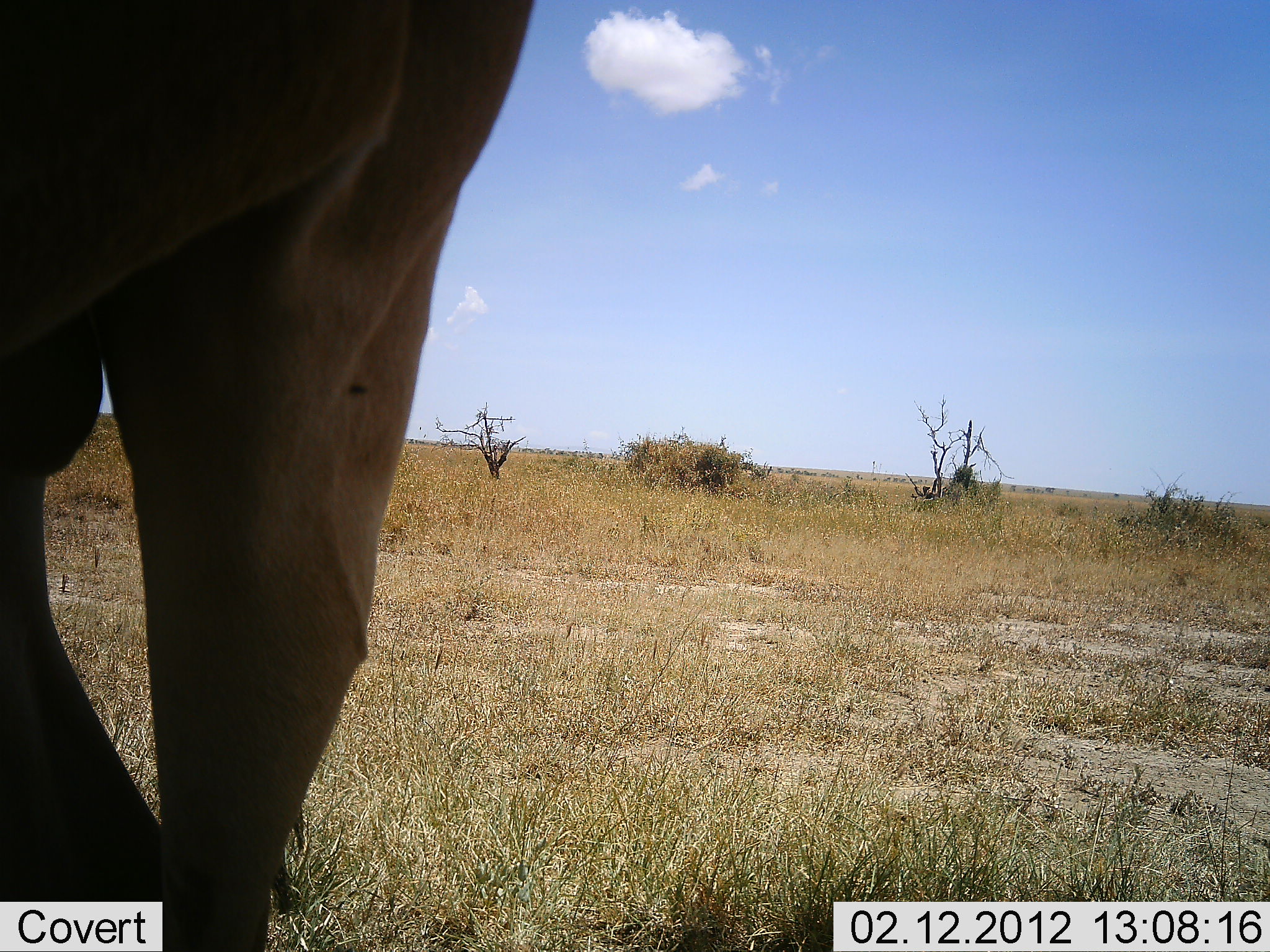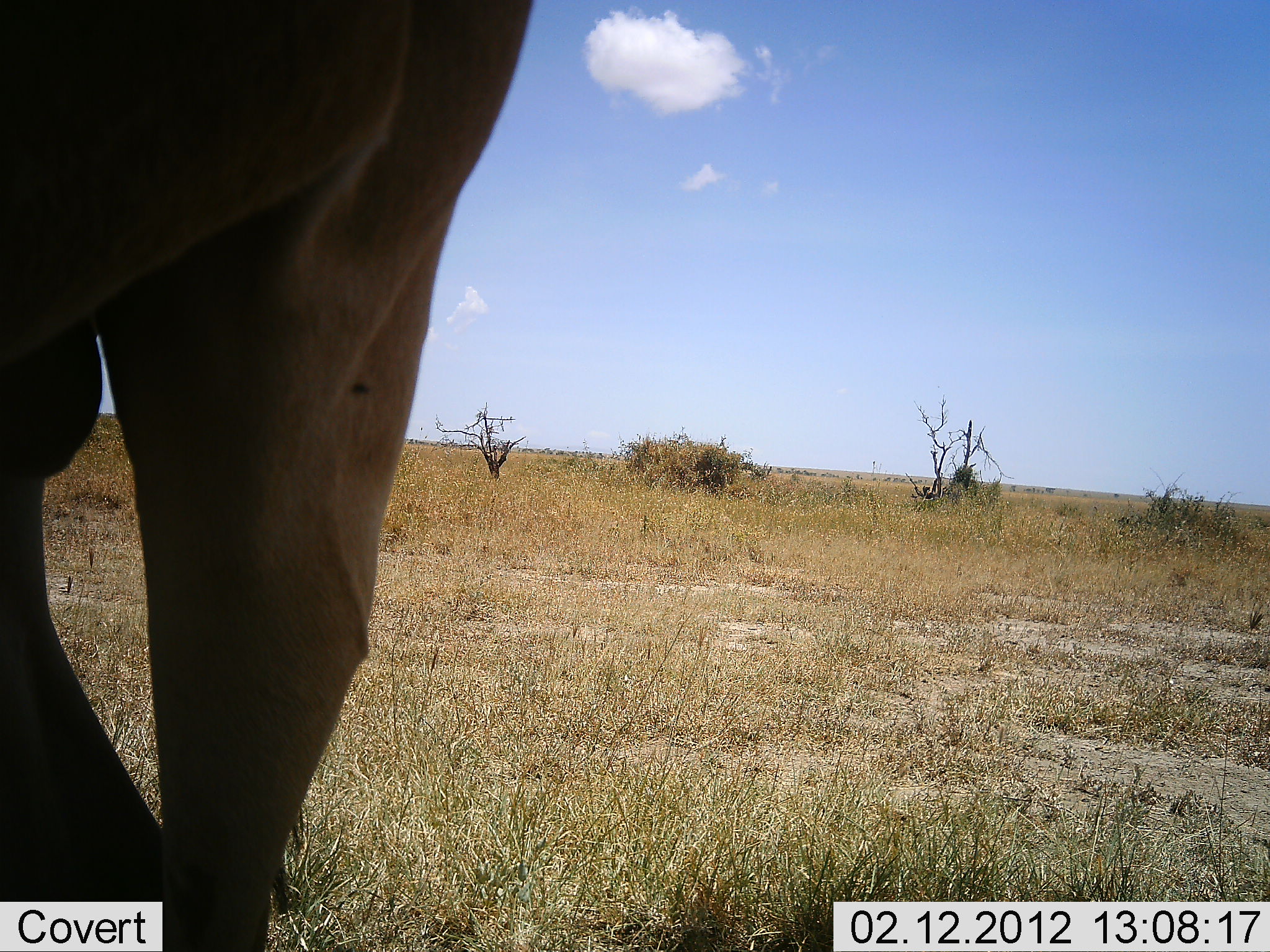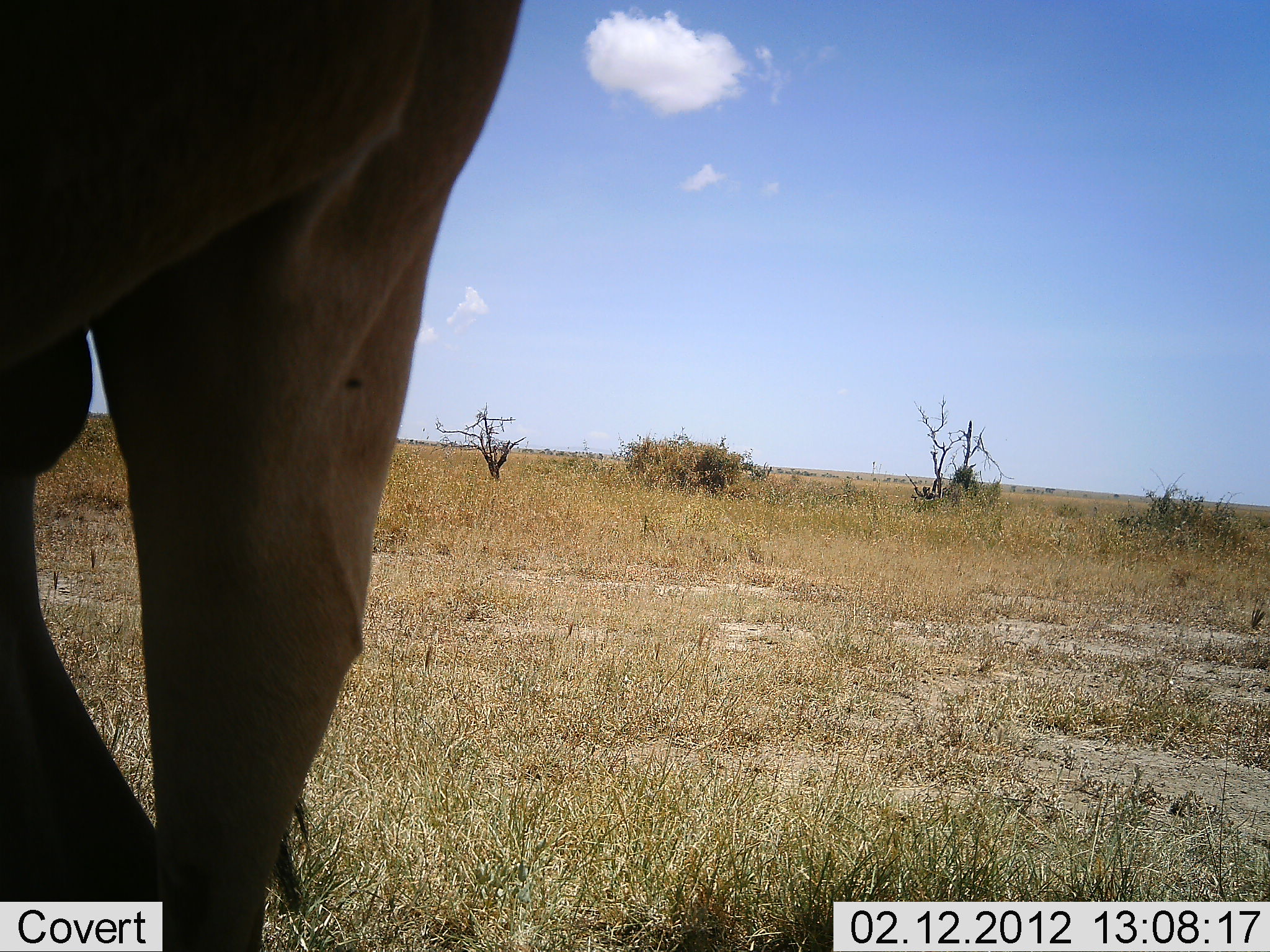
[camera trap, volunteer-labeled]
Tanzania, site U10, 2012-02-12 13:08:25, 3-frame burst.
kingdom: Animalia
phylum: Chordata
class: Mammalia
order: Artiodactyla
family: Bovidae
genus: Alcelaphus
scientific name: Alcelaphus buselaphus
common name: hartebeest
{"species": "hartebeest (Alcelaphus buselaphus)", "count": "1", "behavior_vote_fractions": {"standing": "100%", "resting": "8%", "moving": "0%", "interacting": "0%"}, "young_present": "0%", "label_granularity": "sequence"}